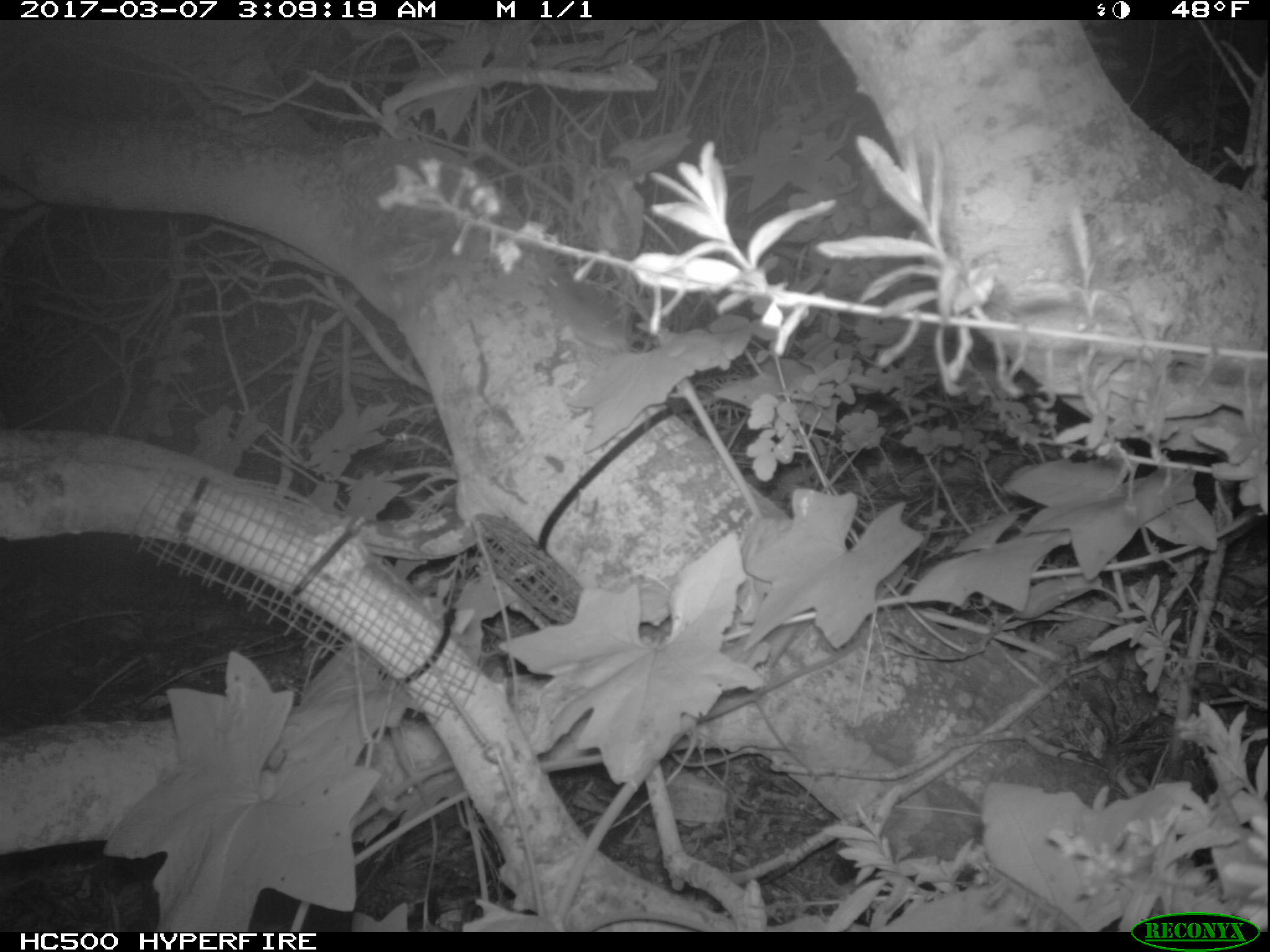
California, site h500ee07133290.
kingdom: Animalia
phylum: Chordata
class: Mammalia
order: Rodentia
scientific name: Rodentia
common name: rodent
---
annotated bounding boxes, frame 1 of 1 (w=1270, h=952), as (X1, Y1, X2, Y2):
rodent: (544, 268, 630, 353)